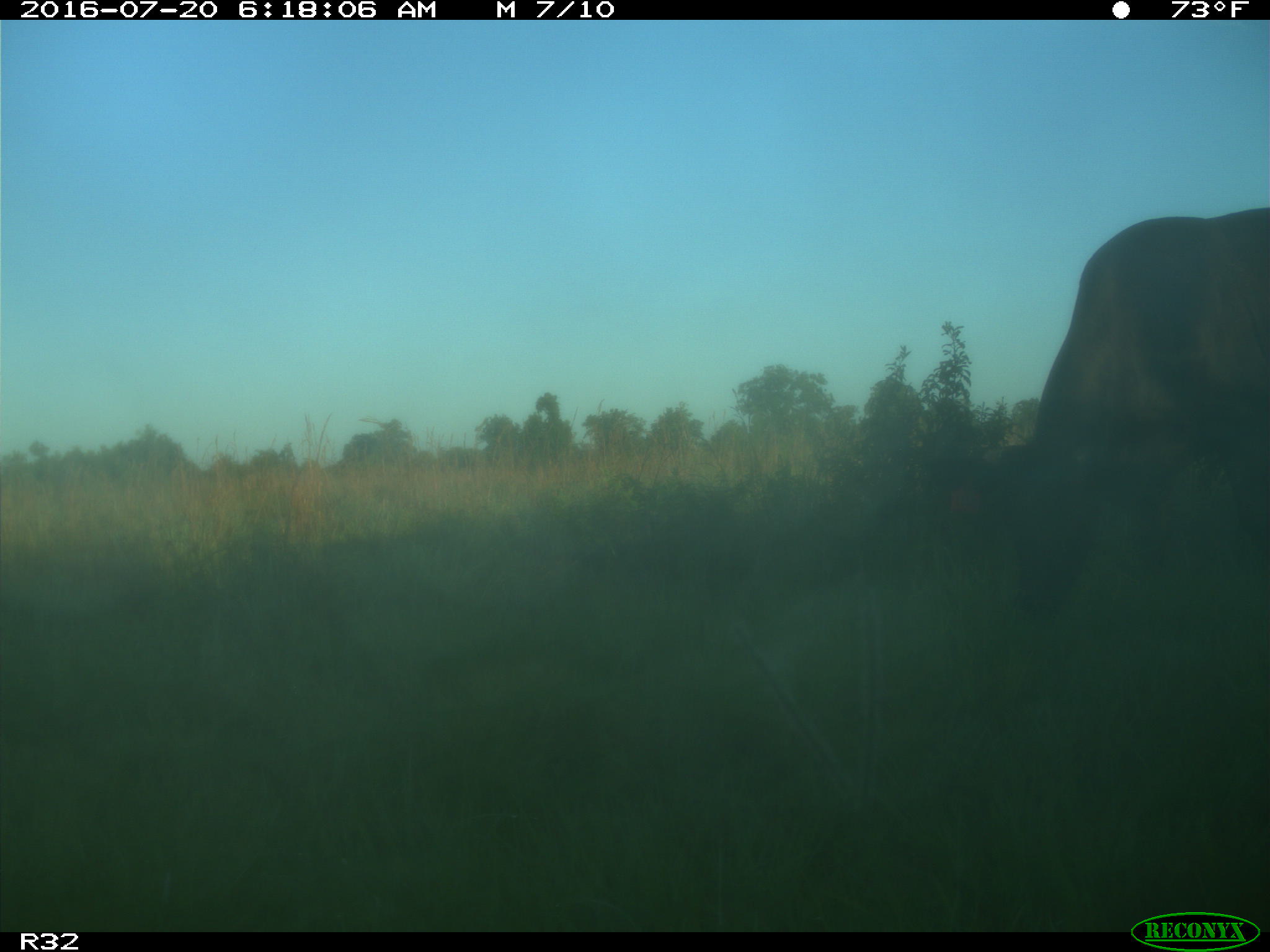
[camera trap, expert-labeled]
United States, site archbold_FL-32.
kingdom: Animalia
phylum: Chordata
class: Mammalia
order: Artiodactyla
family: Bovidae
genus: Bos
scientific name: Bos taurus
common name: domestic cow